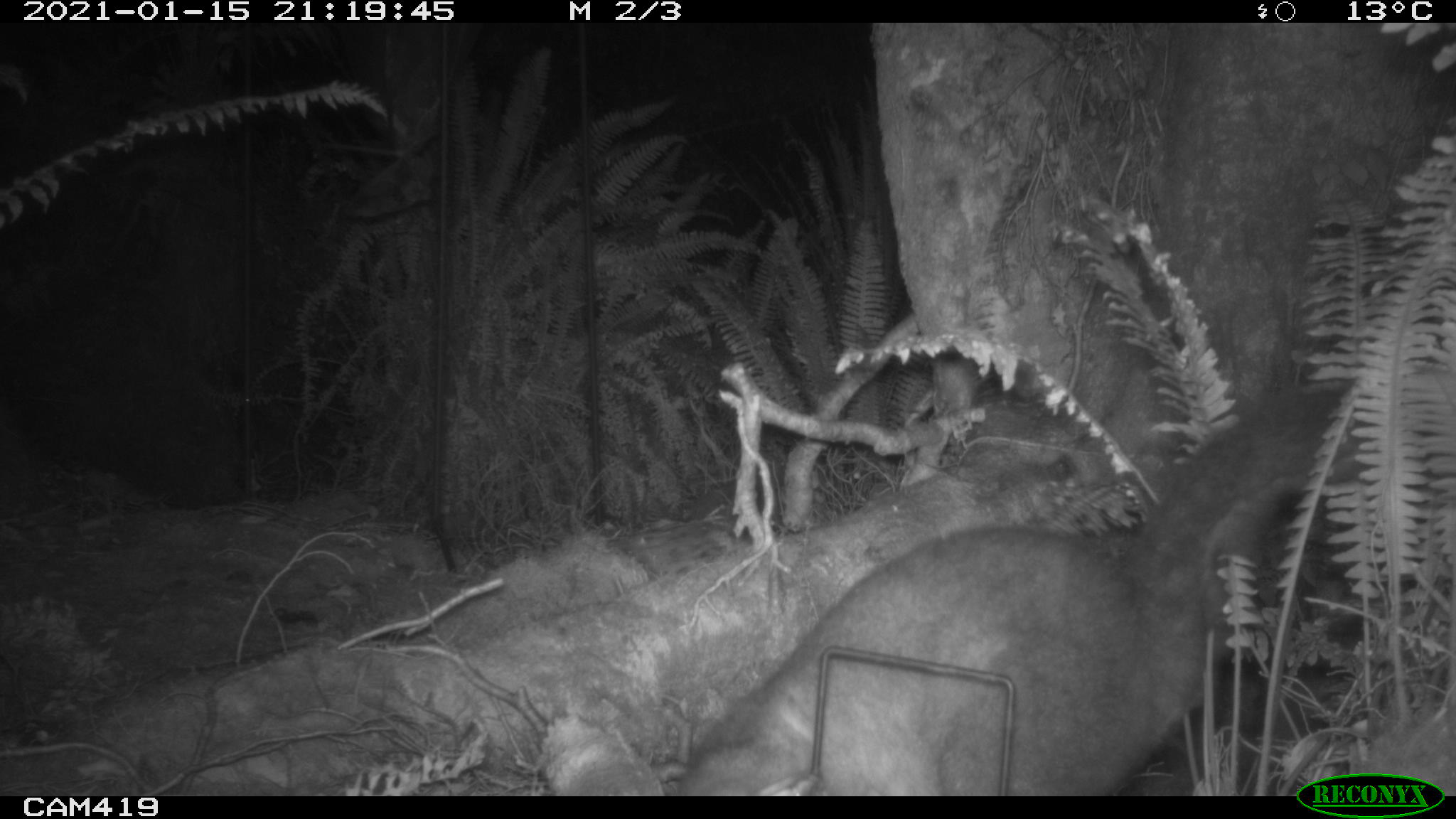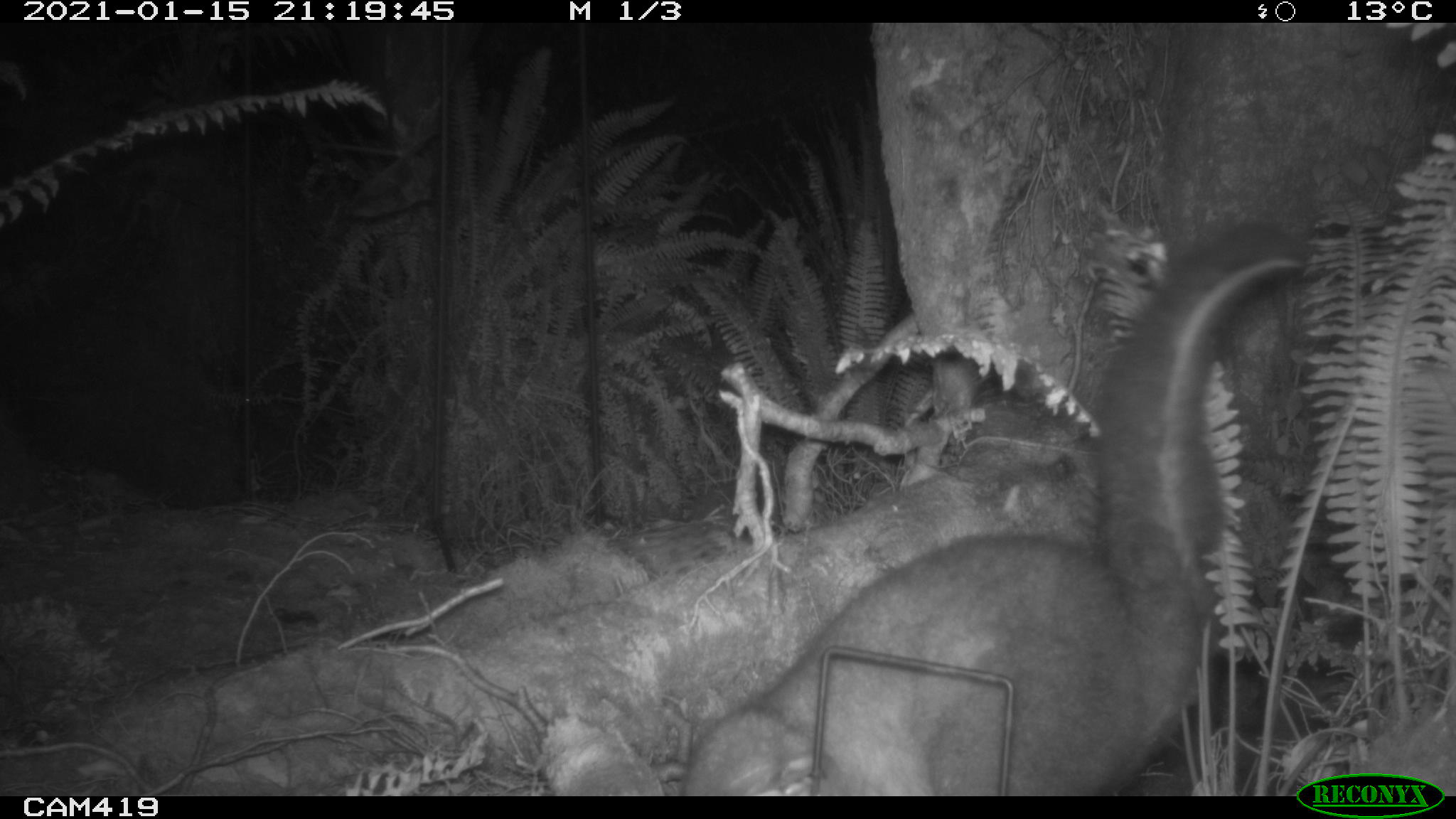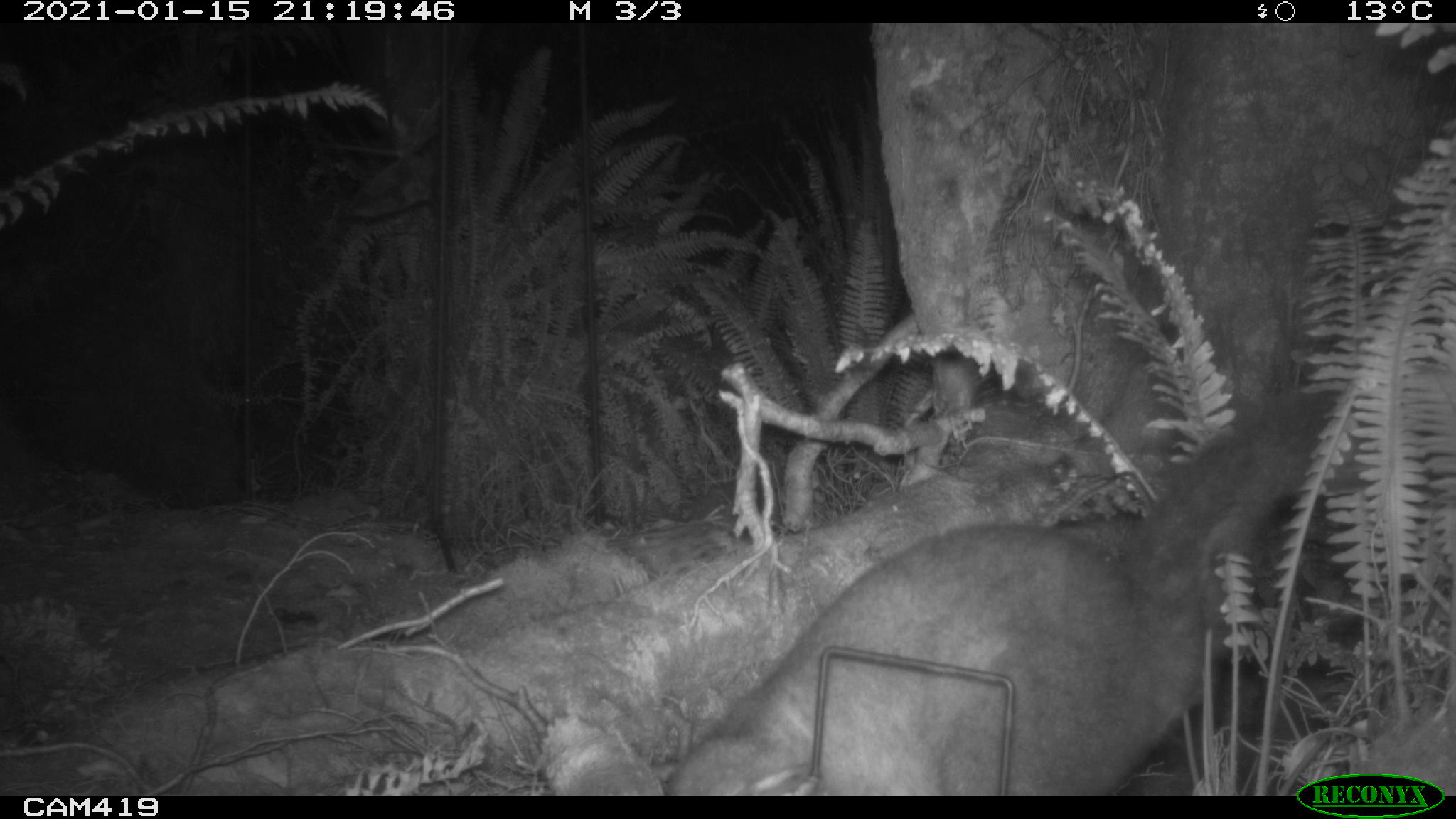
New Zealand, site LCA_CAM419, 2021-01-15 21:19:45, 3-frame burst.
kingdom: Animalia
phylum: Chordata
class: Mammalia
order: Diprotodontia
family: Phalangeridae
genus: Trichosurus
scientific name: Trichosurus vulpecula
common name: common brushtail possum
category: possum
Possum (common brushtail possum) (Trichosurus vulpecula).